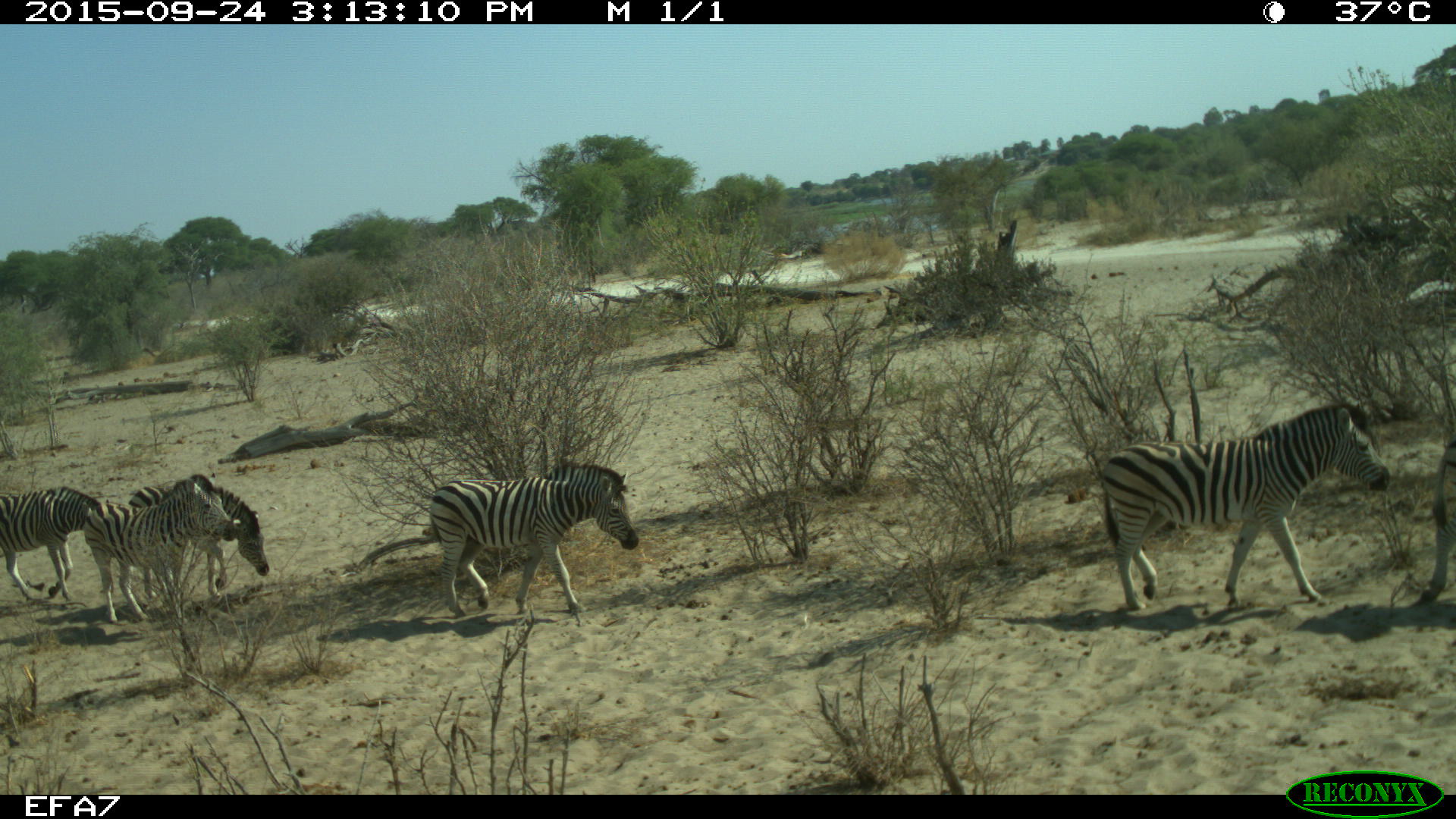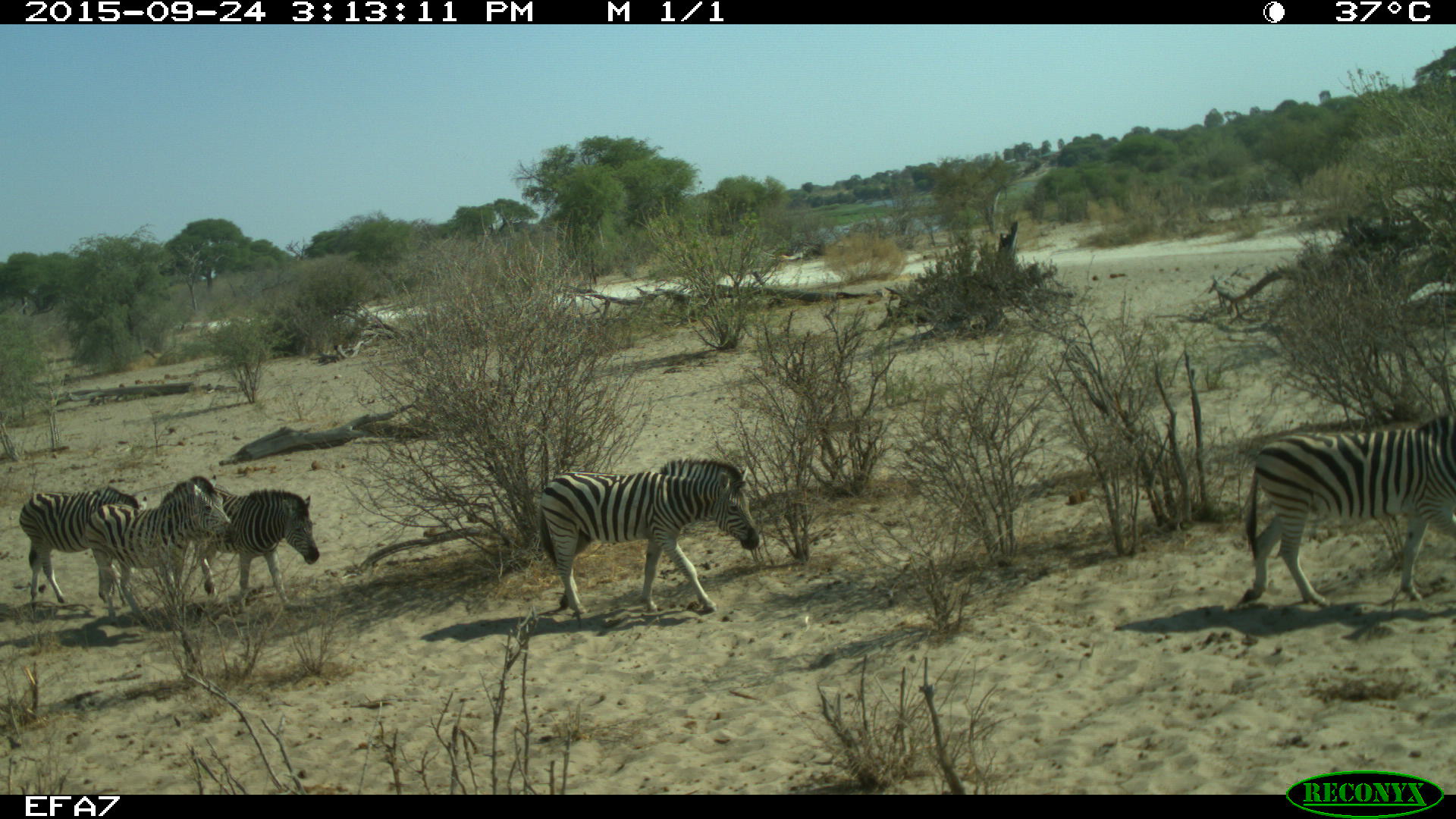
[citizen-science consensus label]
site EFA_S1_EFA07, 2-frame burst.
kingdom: Animalia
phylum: Chordata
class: Mammalia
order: Perissodactyla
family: Equidae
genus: Equus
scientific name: Equus quagga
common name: plains zebra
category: zebraplains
Zebraplains (plains zebra) (Equus quagga), count 5. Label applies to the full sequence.